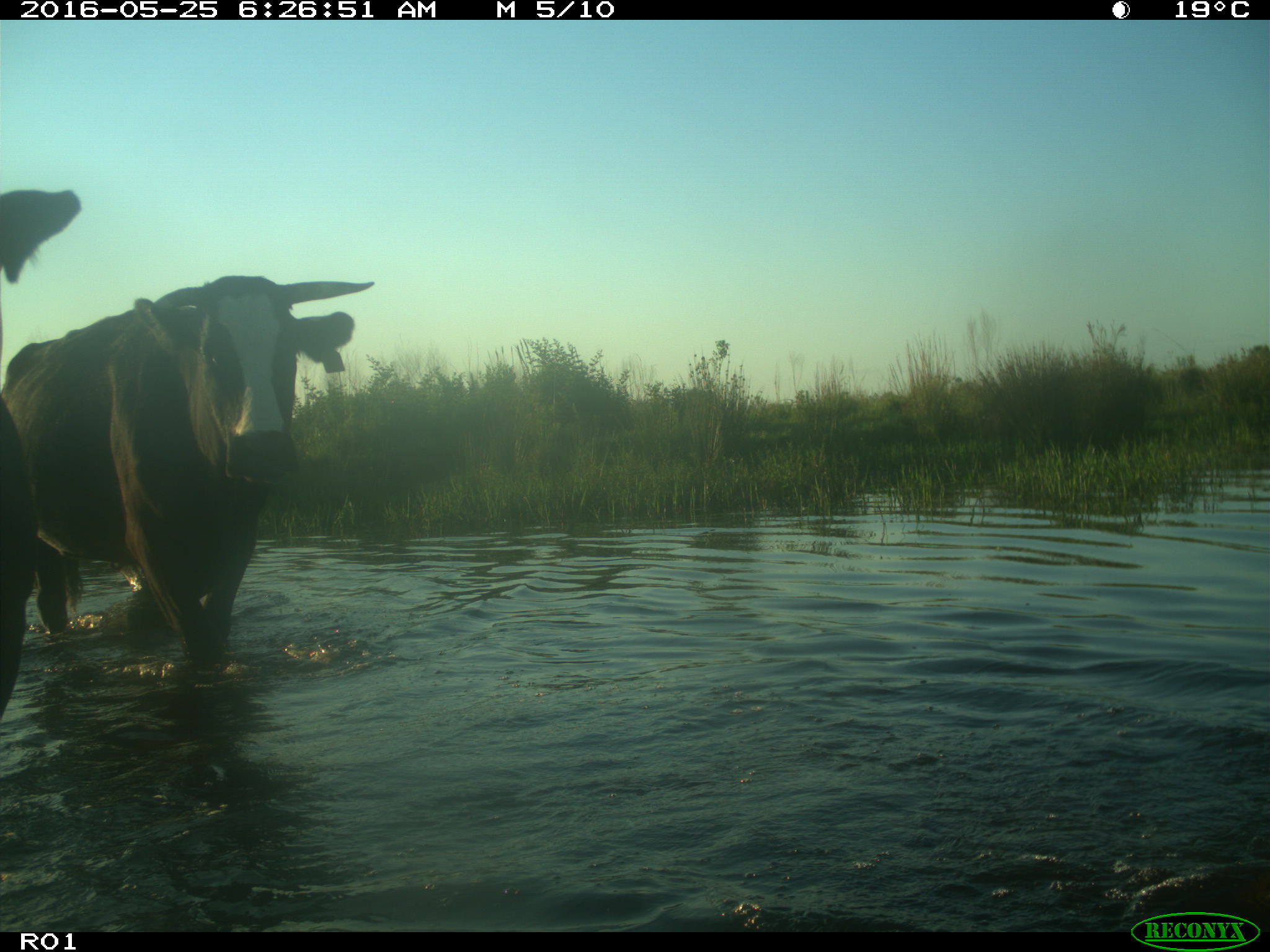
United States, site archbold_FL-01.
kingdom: Animalia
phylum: Chordata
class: Mammalia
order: Artiodactyla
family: Bovidae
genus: Bos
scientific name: Bos taurus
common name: domestic cow